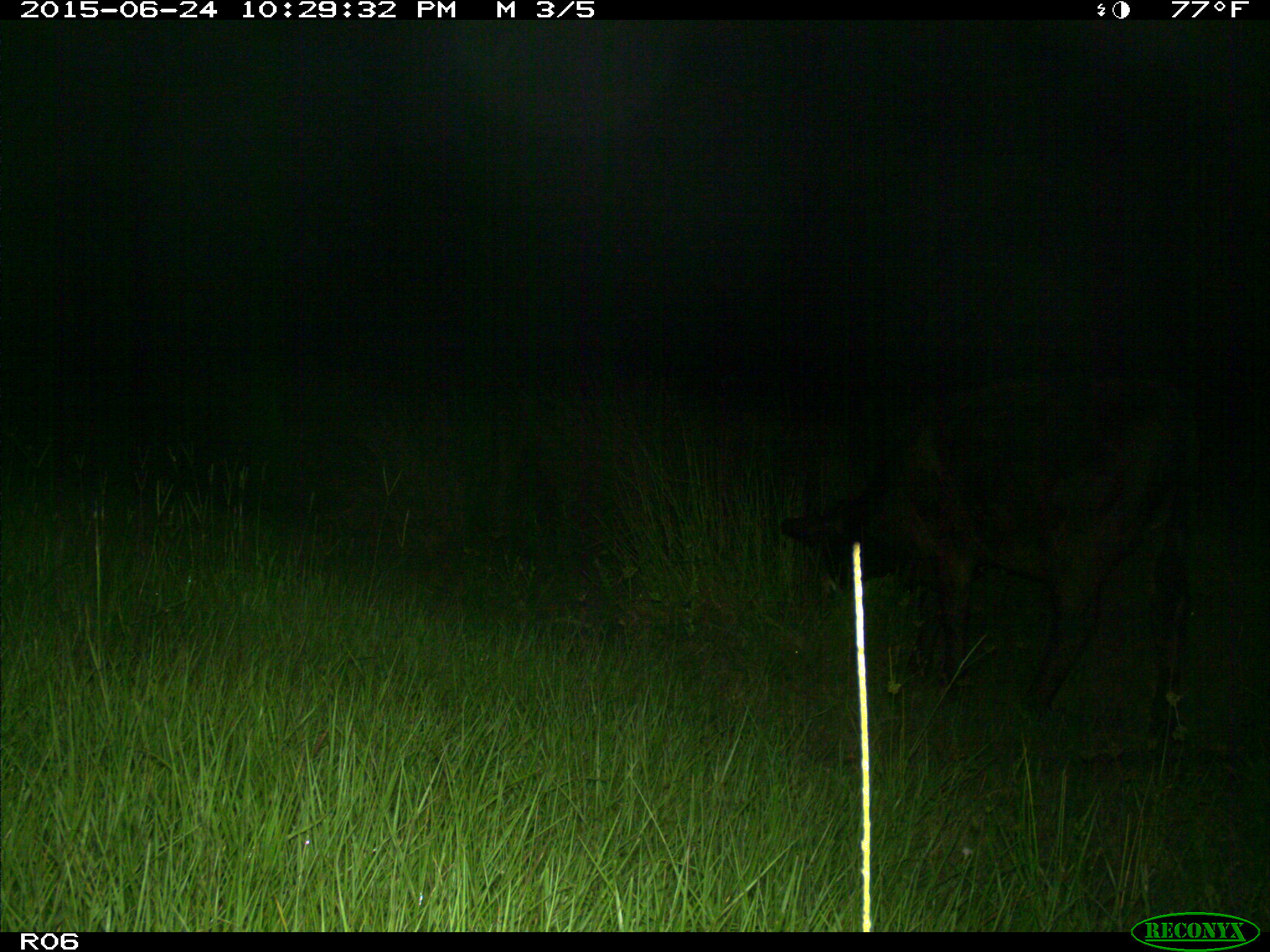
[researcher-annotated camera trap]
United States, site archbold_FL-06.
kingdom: Animalia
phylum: Chordata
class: Mammalia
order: Artiodactyla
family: Bovidae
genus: Bos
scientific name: Bos taurus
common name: domestic cow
Bos taurus (domestic cow).